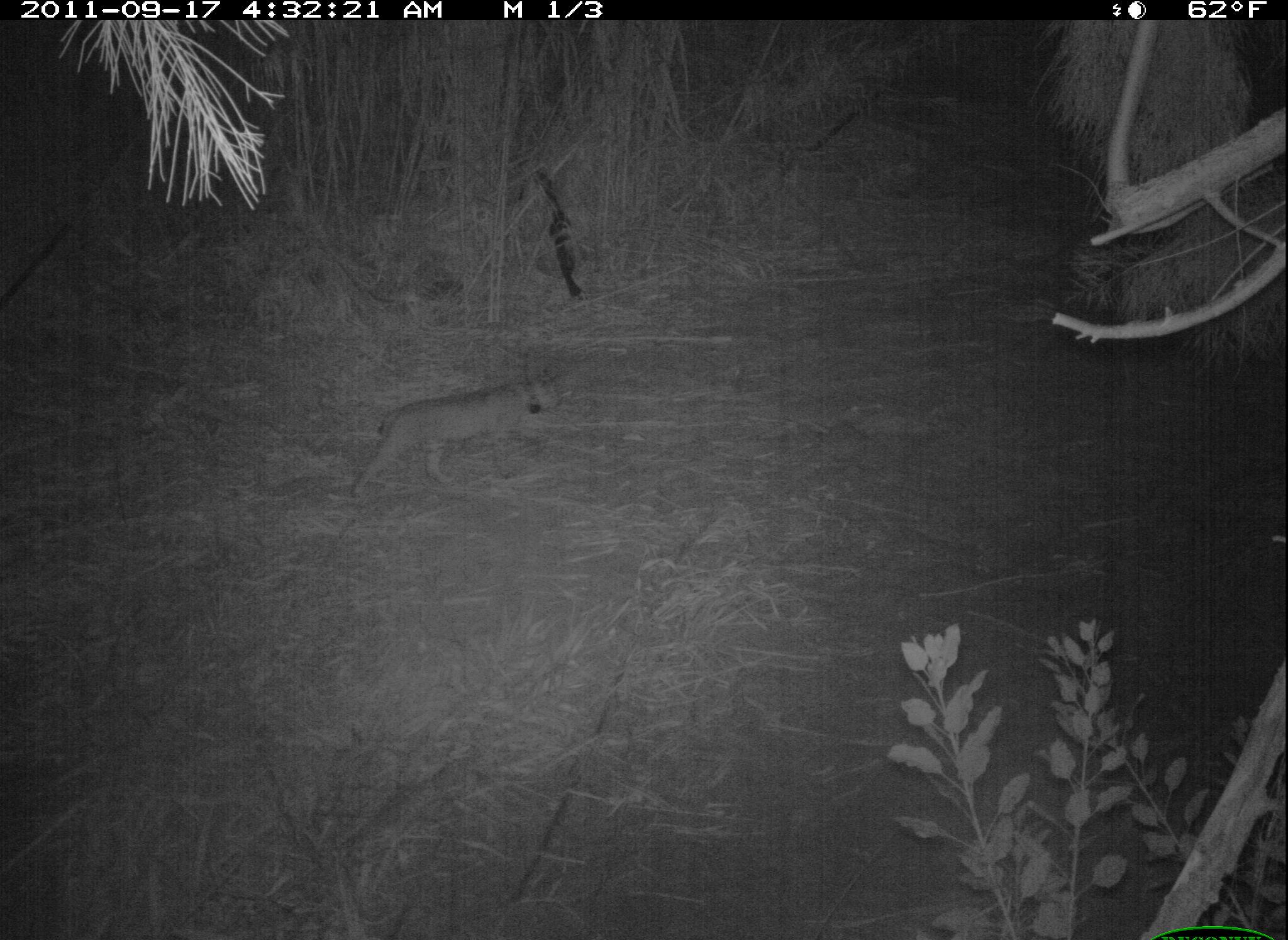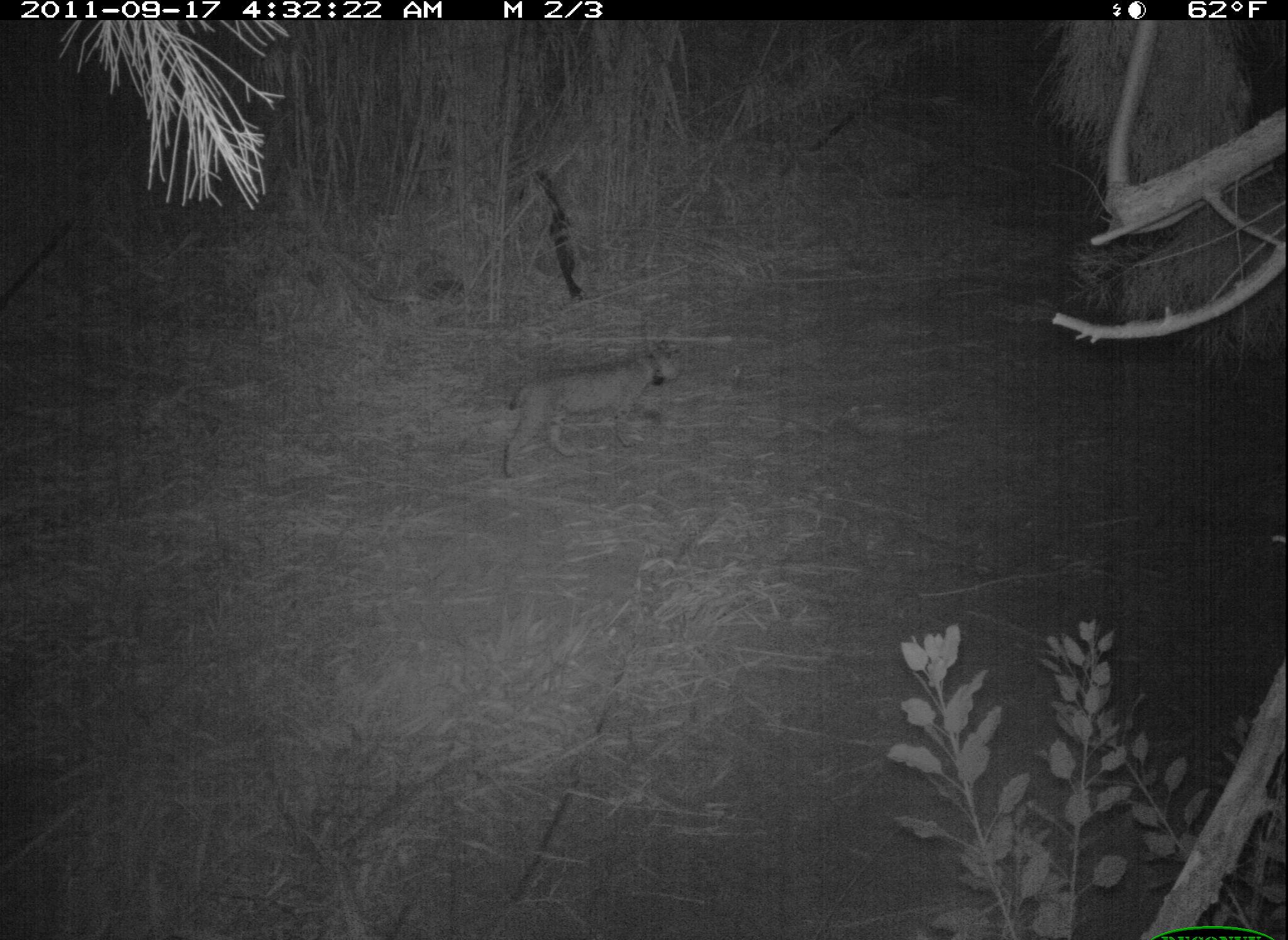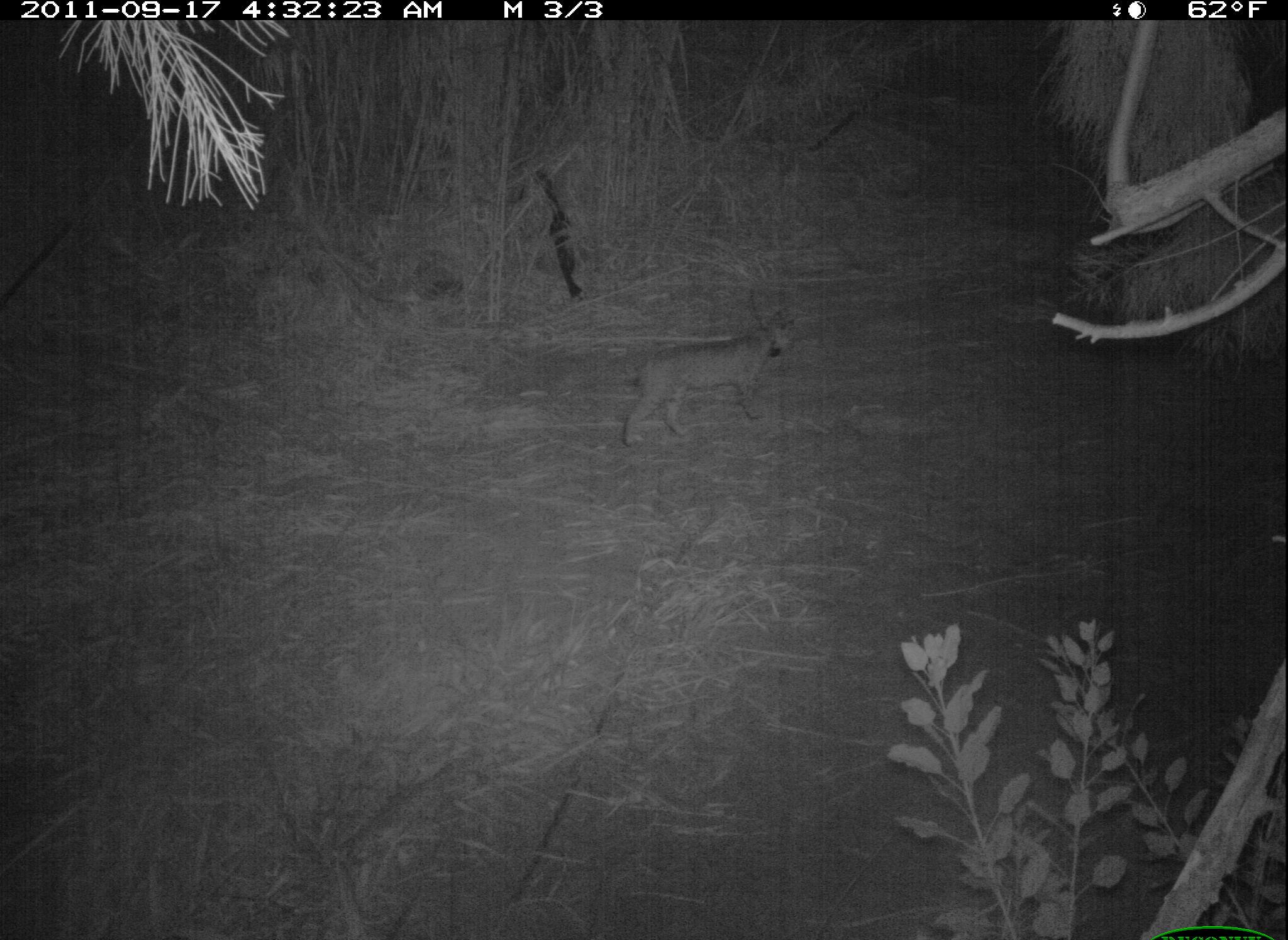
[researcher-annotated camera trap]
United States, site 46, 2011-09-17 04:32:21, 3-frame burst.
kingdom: Animalia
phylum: Chordata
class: Mammalia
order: Carnivora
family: Felidae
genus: Lynx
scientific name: Lynx rufus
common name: bobcat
Bobcat (Lynx rufus).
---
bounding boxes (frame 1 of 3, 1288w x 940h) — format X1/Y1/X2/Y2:
bobcat: 340/364/568/512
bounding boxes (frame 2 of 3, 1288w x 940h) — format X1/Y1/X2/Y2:
bobcat: 472/337/704/482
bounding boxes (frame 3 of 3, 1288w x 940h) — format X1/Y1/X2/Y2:
bobcat: 610/301/802/457